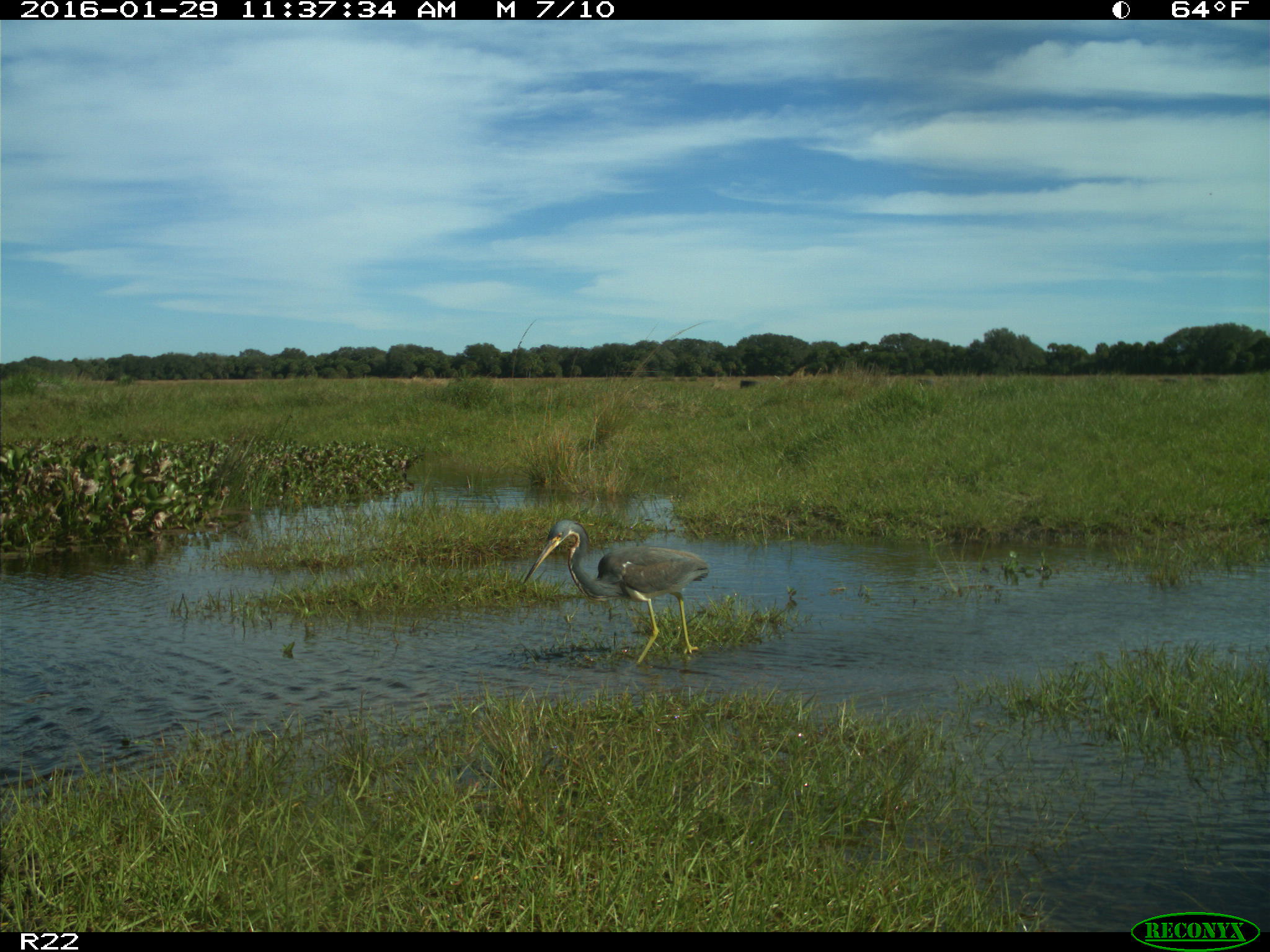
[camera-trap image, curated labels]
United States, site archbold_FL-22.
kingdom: Animalia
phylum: Chordata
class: Aves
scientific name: Aves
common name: birds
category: unidentified bird